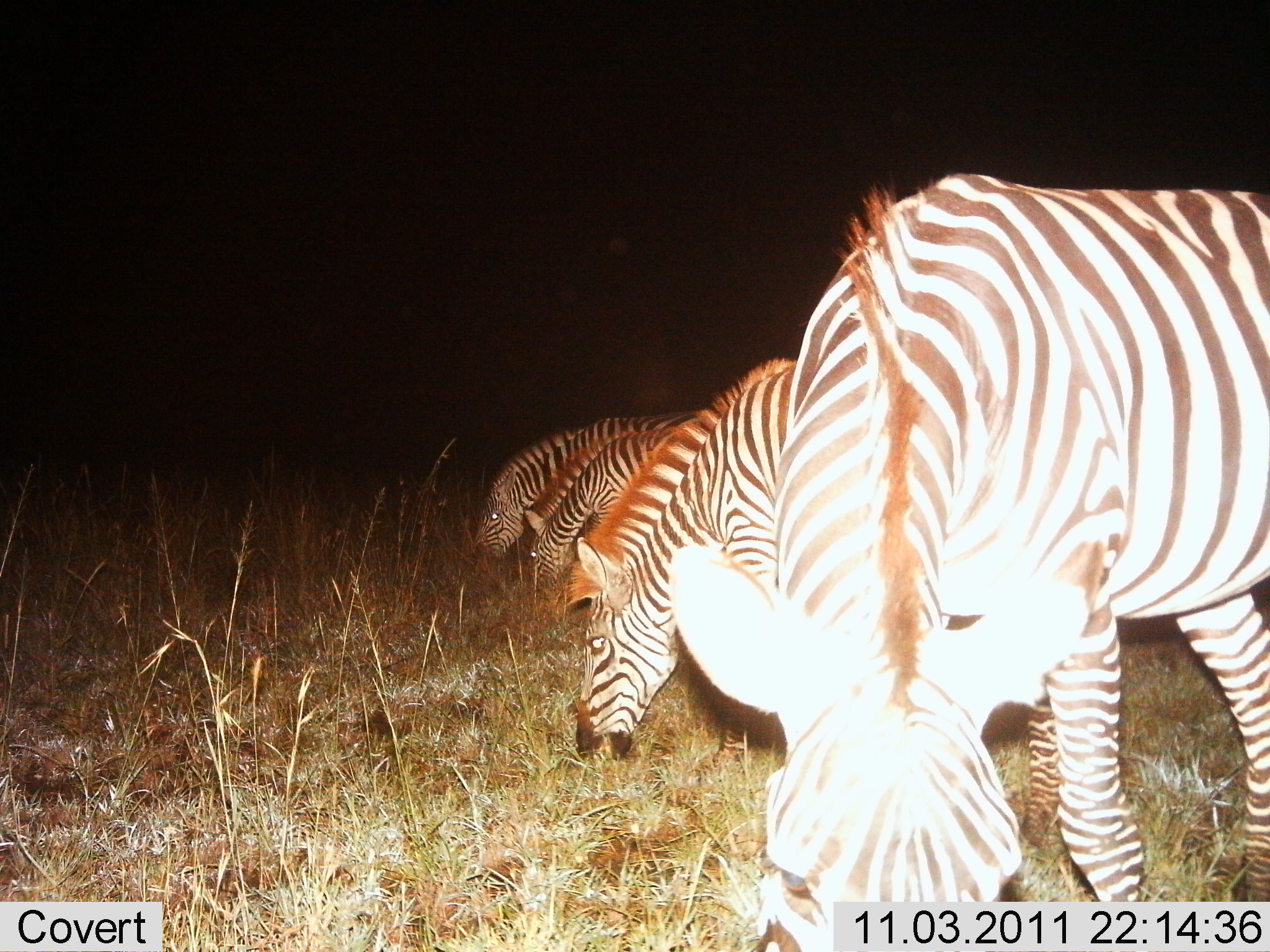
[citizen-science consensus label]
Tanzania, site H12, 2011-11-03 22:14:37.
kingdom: Animalia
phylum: Chordata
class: Mammalia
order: Perissodactyla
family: Equidae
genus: Equus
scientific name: Equus quagga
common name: plains zebra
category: zebra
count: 4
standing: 38%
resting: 0%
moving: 0%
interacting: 0%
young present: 0%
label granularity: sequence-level